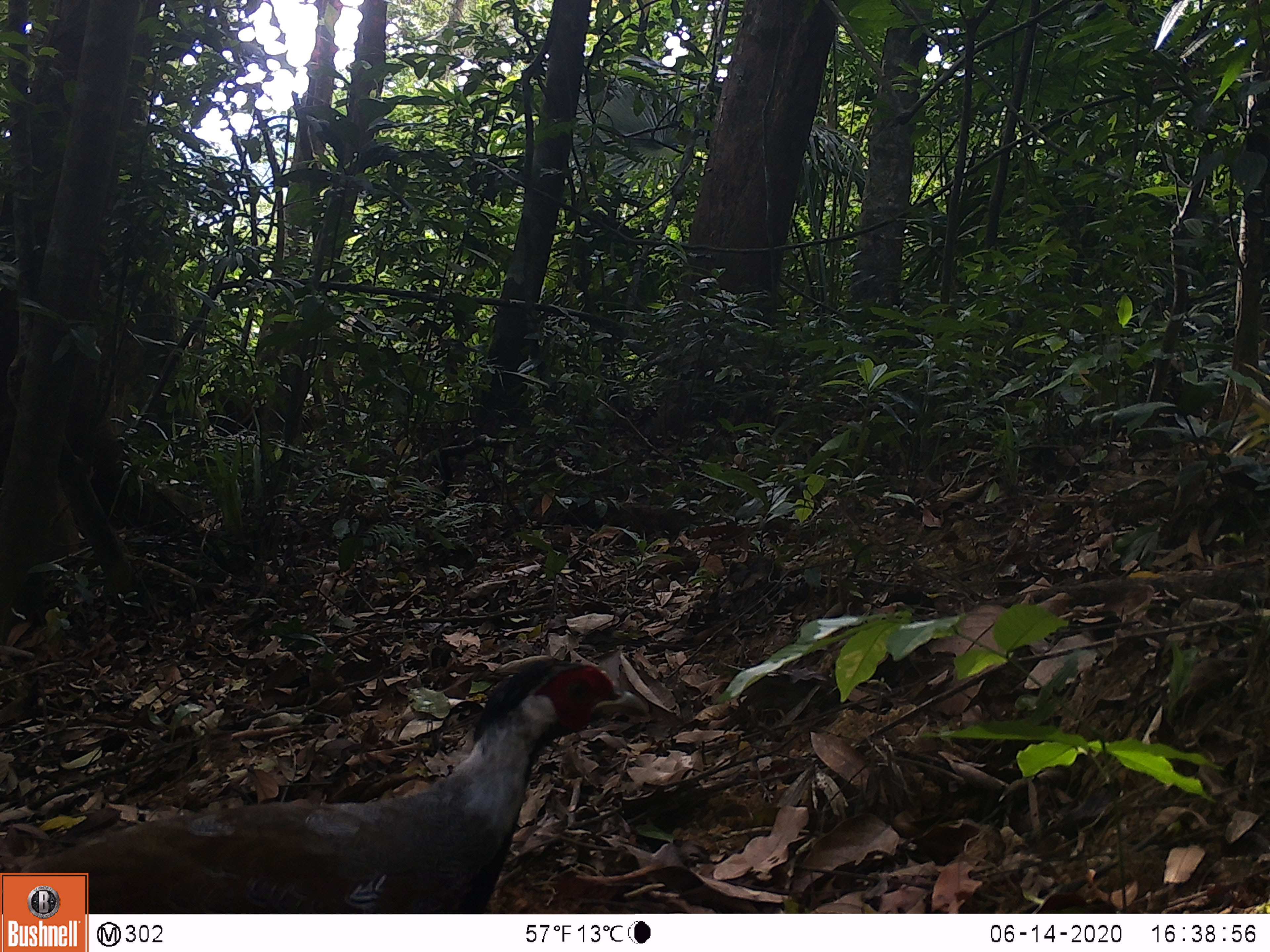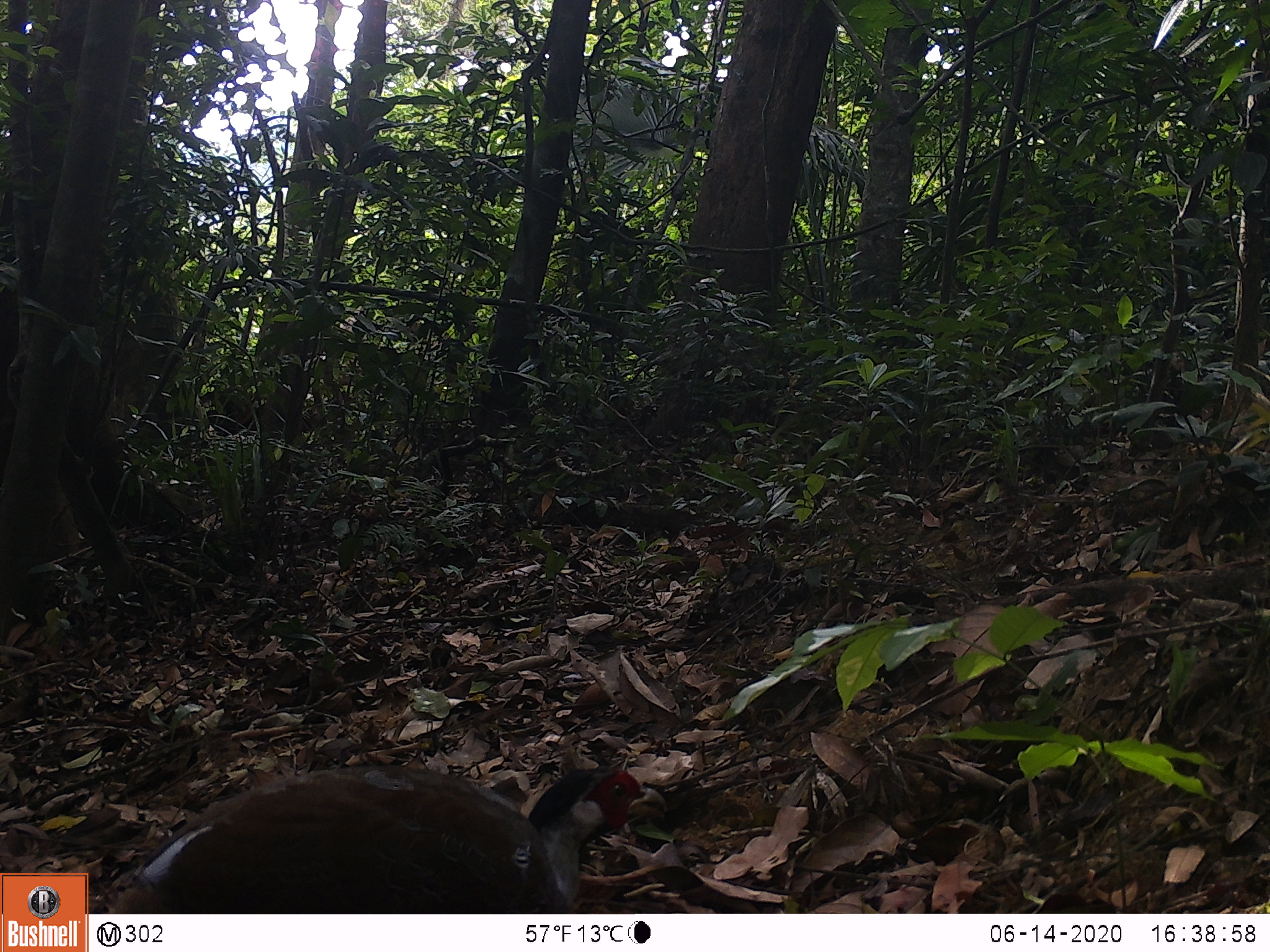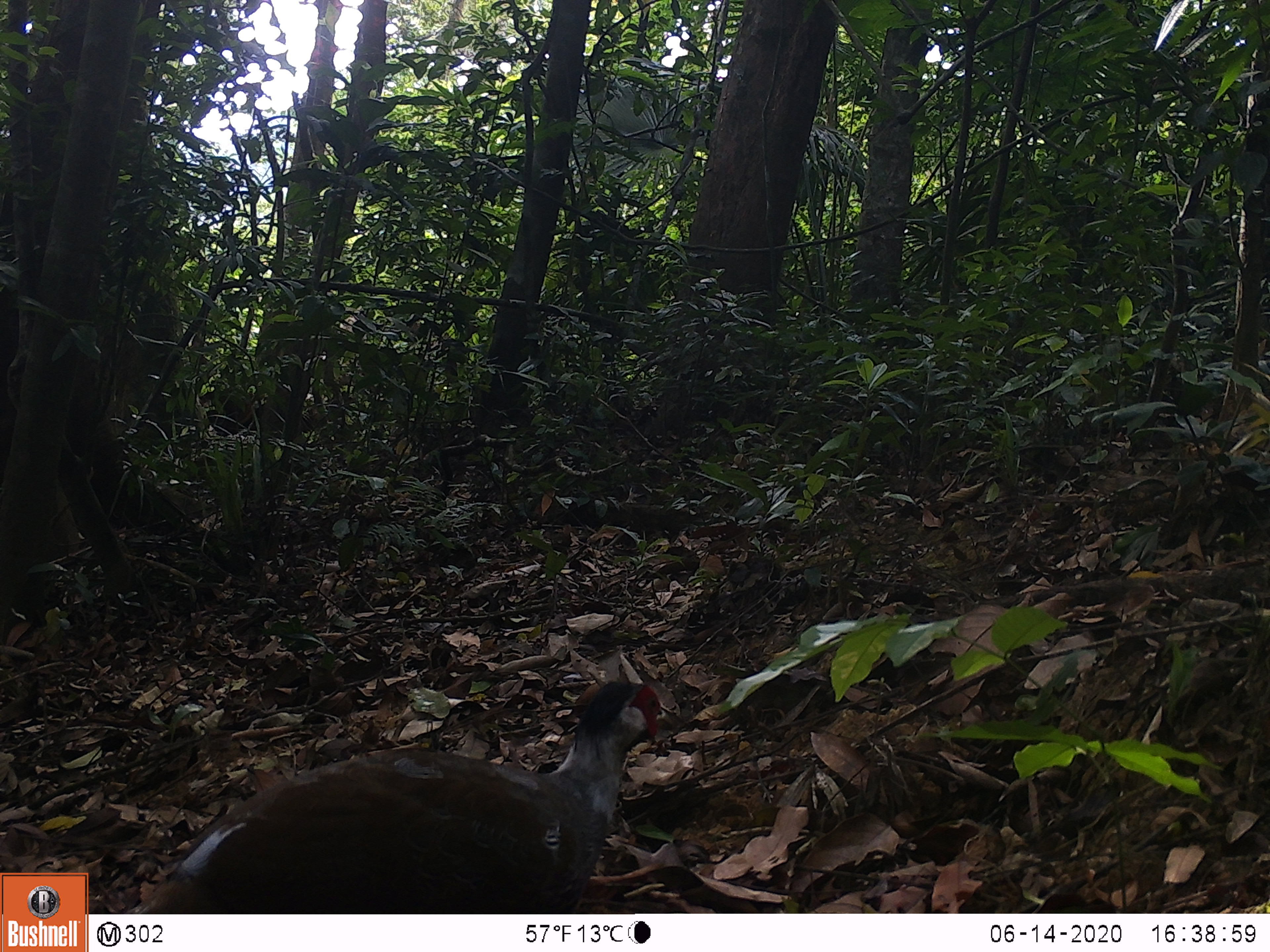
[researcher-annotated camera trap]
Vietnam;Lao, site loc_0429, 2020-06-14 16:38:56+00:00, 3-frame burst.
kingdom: Animalia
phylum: Chordata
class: Aves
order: Galliformes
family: Phasianidae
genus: Lophura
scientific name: Lophura nycthemera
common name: silver pheasant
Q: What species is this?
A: Silver pheasant (Lophura nycthemera).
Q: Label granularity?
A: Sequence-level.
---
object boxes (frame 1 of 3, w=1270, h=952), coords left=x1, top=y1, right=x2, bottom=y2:
silver pheasant: left=0, top=654, right=649, bottom=914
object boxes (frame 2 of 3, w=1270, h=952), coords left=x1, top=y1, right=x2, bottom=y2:
silver pheasant: left=89, top=760, right=668, bottom=914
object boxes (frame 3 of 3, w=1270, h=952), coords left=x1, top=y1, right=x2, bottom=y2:
silver pheasant: left=117, top=677, right=686, bottom=914